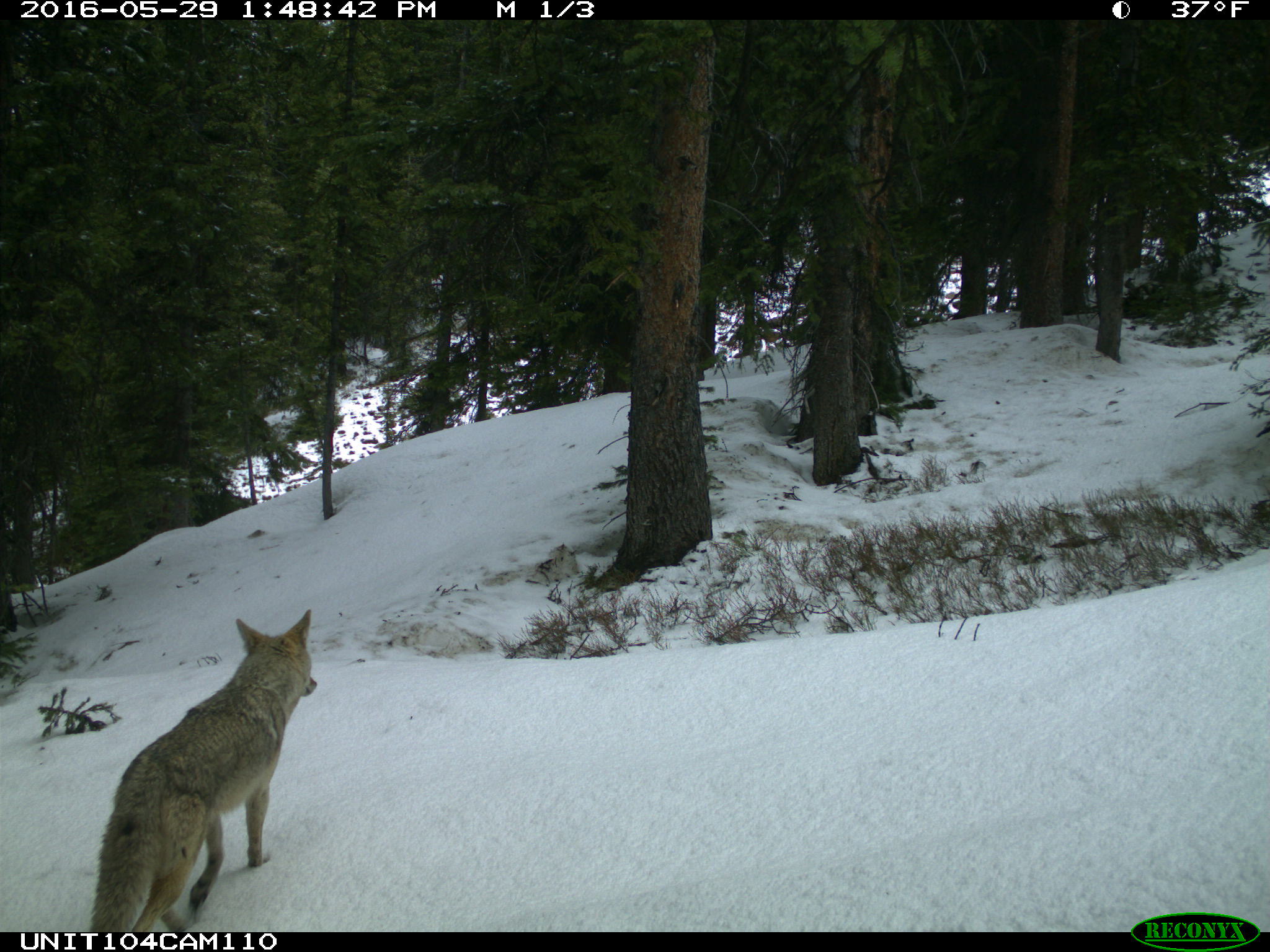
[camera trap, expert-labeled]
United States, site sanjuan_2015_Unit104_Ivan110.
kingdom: Animalia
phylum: Chordata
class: Mammalia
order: Carnivora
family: Canidae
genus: Canis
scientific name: Canis latrans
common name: coyote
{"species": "Canis latrans (coyote)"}